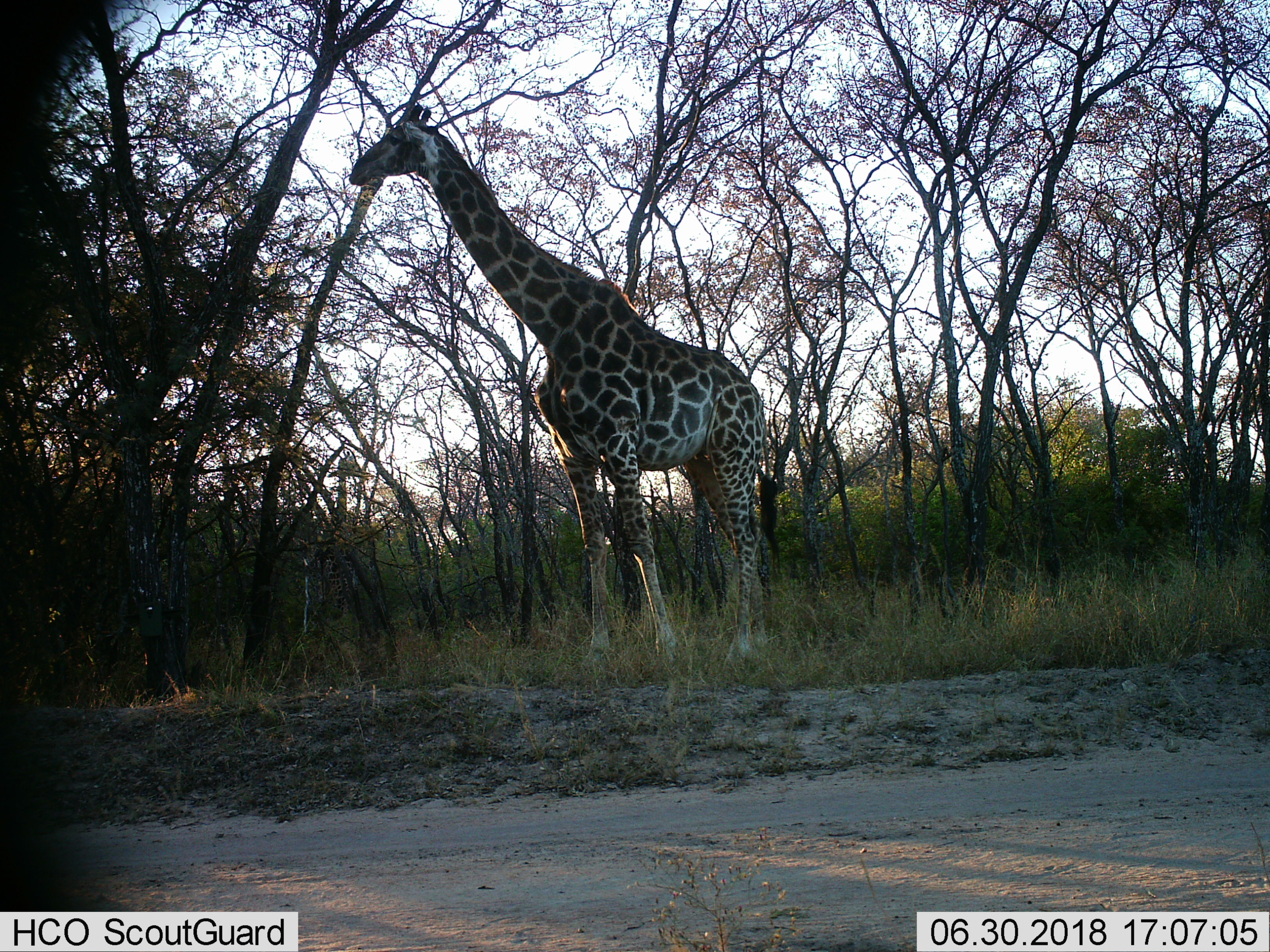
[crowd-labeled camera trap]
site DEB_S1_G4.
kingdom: Animalia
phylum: Chordata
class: Mammalia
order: Artiodactyla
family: Giraffidae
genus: Giraffa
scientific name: Giraffa camelopardalis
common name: giraffe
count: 1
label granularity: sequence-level